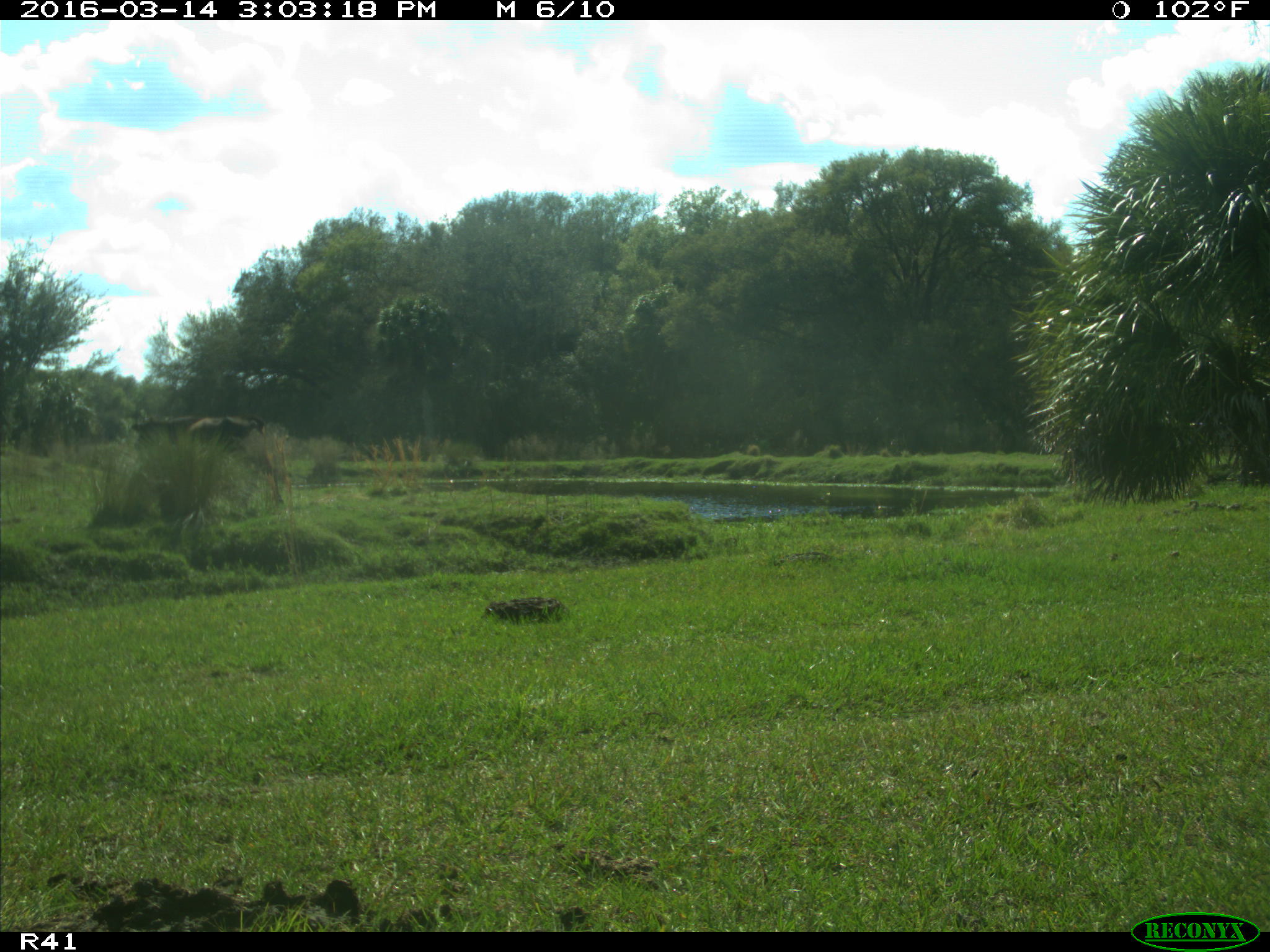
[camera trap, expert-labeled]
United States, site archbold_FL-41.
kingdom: Animalia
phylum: Chordata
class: Mammalia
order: Artiodactyla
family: Bovidae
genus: Bos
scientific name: Bos taurus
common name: domestic cow